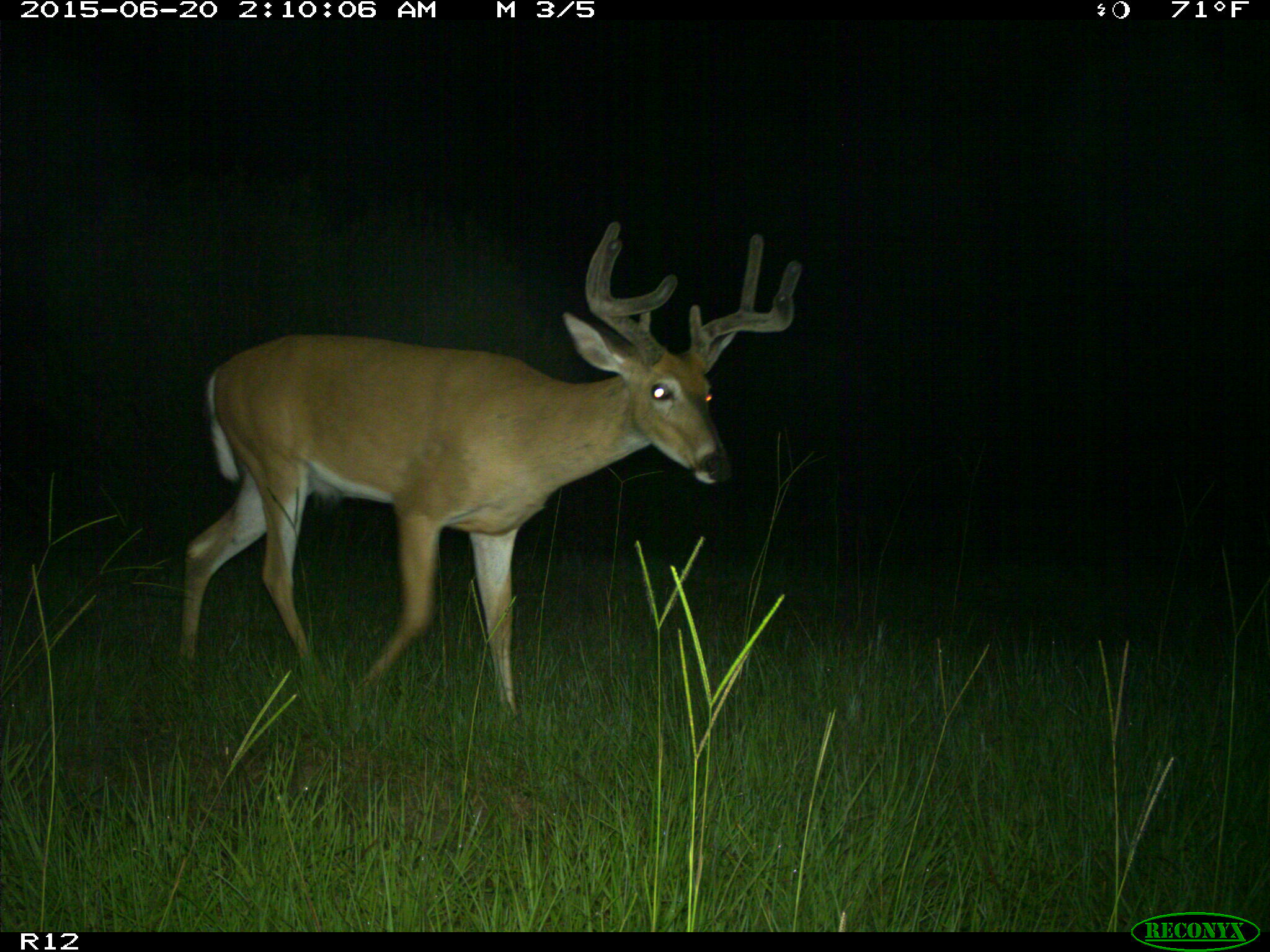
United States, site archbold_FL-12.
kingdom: Animalia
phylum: Chordata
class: Mammalia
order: Artiodactyla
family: Cervidae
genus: Odocoileus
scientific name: Odocoileus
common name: deer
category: unidentified deer